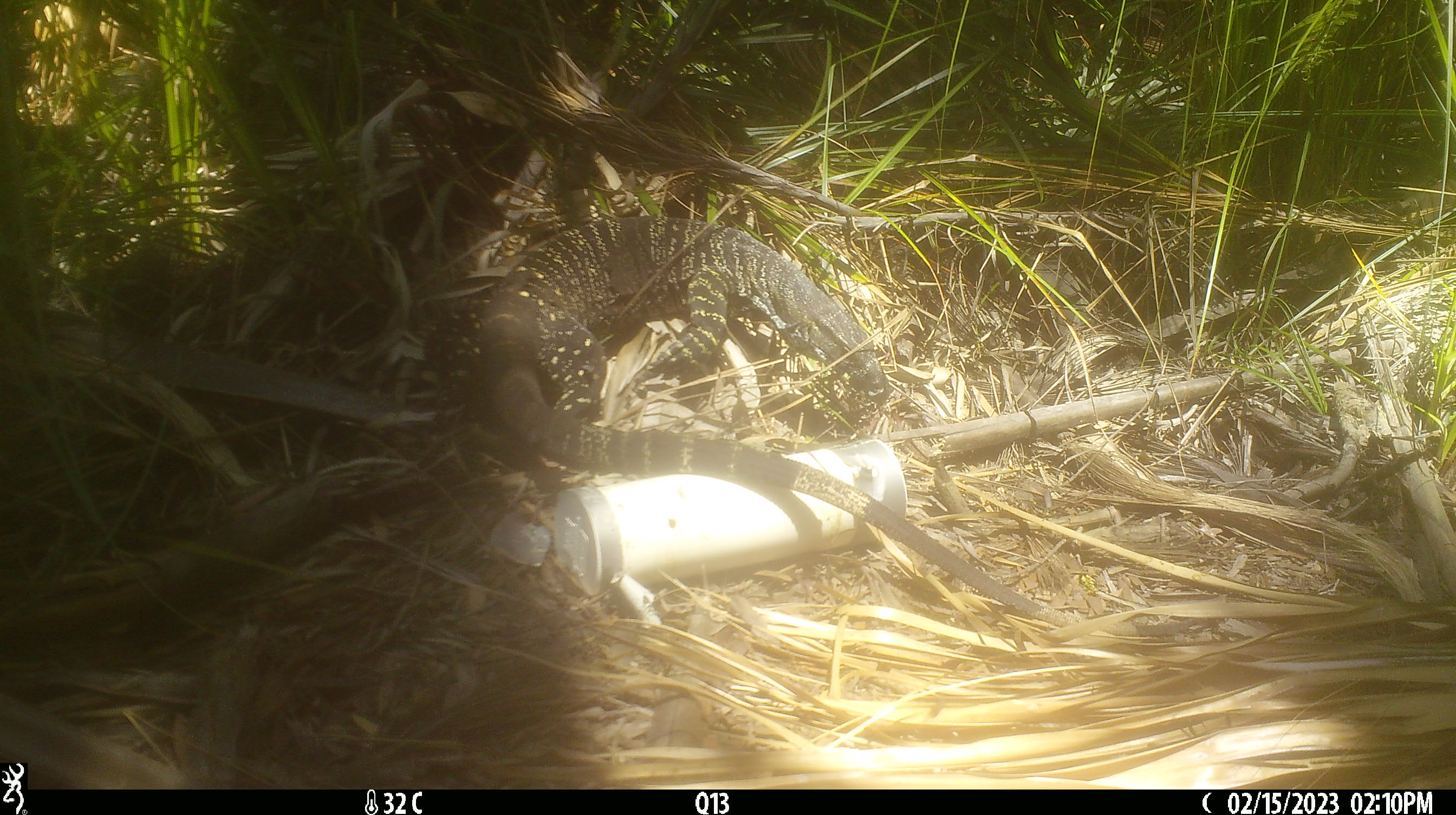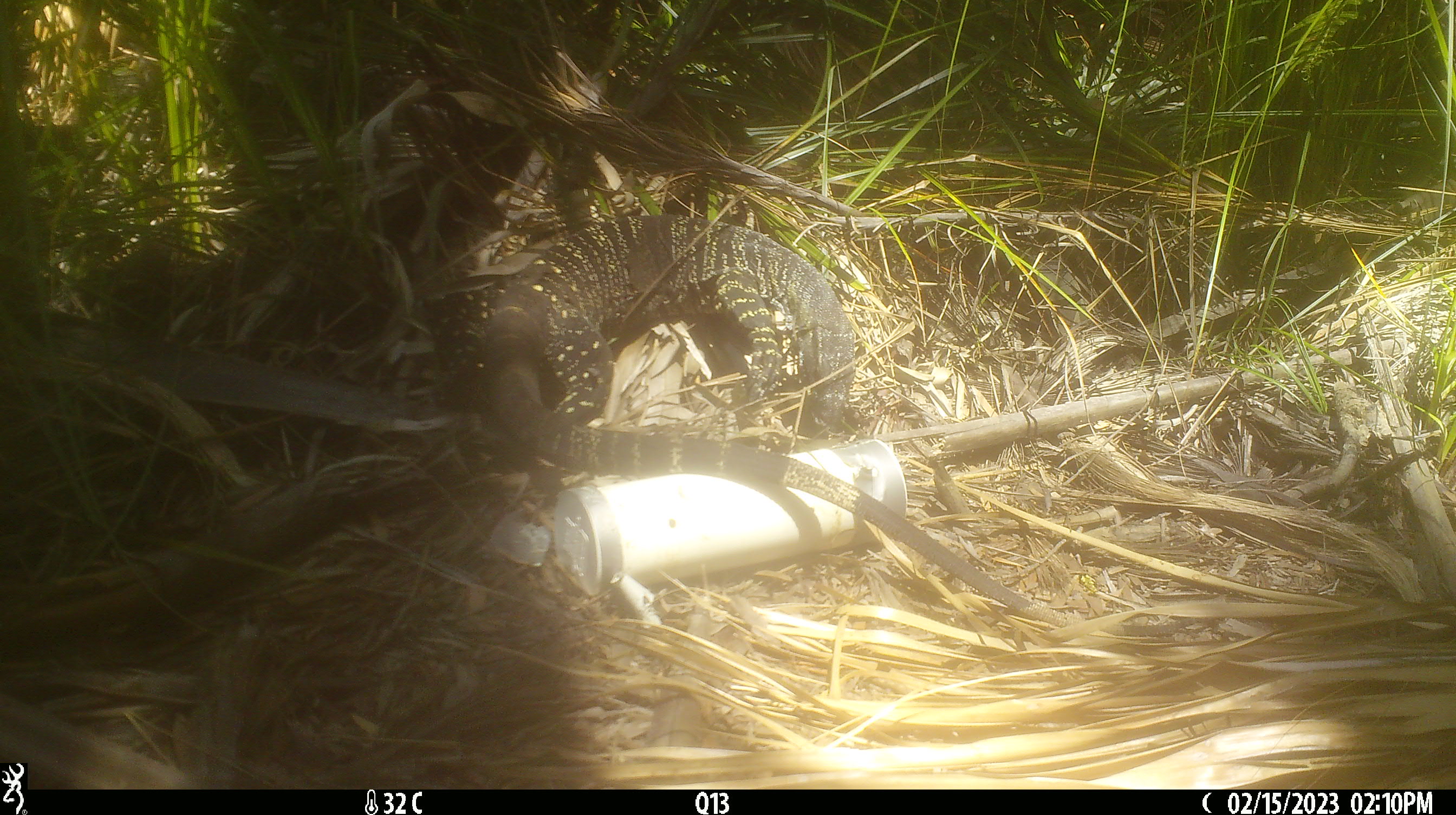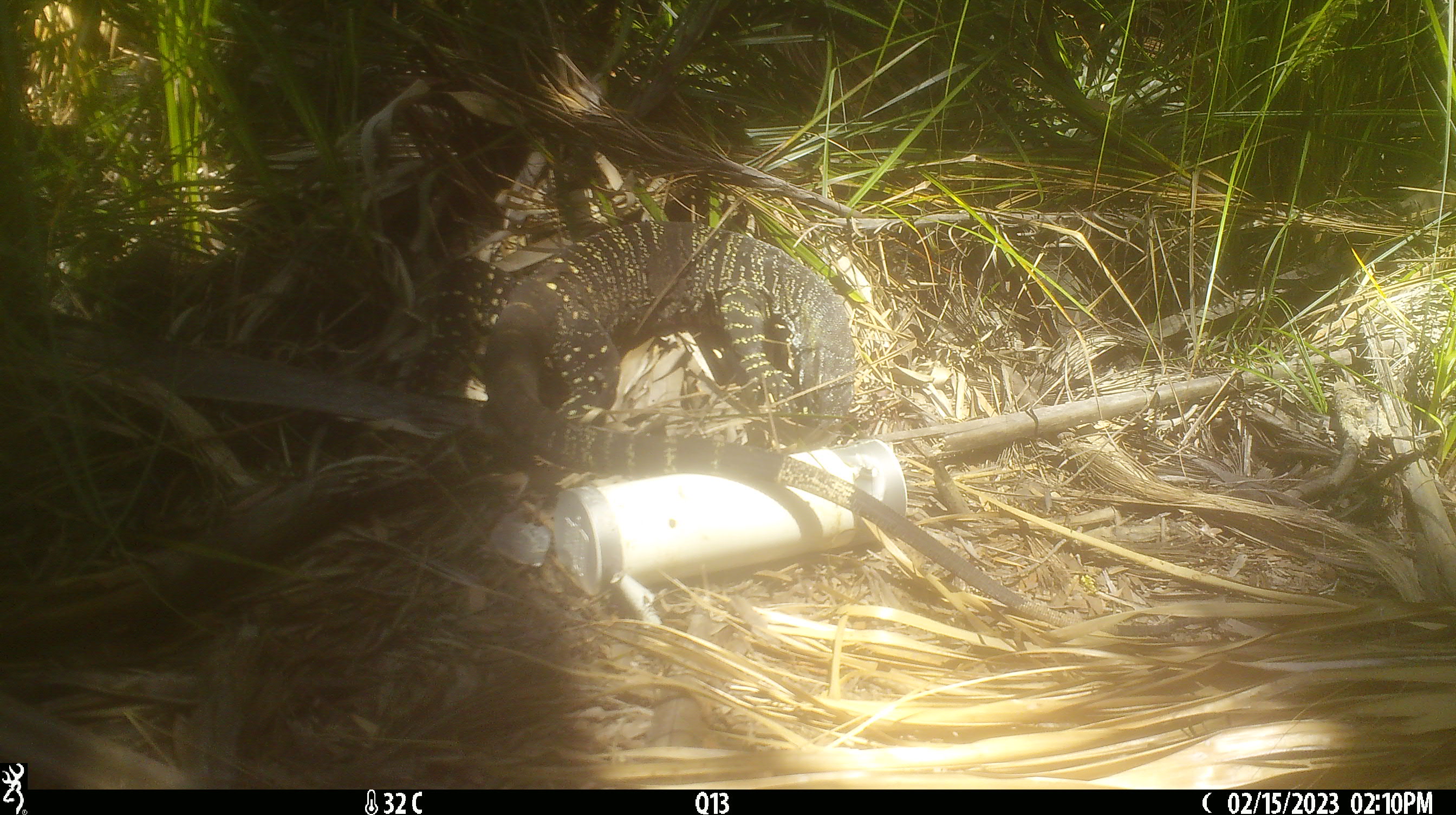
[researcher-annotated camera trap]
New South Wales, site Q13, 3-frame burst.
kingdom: Animalia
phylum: Chordata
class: Reptilia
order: Squamata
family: Varanidae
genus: Varanus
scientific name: Varanus varius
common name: lace monitor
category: goanna